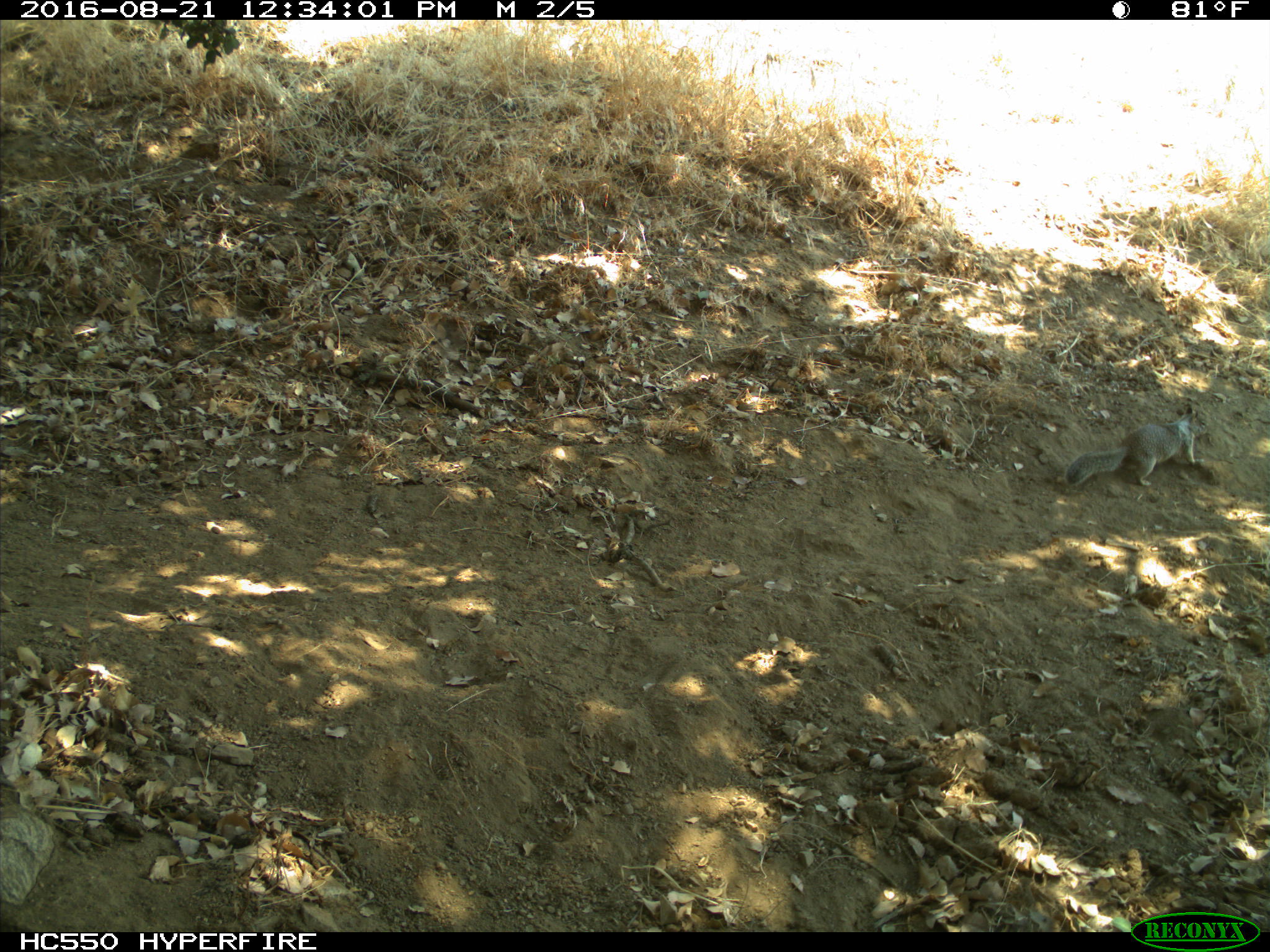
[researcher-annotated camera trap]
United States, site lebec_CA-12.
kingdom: Animalia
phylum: Chordata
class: Mammalia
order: Rodentia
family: Sciuridae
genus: Otospermophilus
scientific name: Otospermophilus beecheyi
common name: california ground squirrel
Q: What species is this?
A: Otospermophilus beecheyi (california ground squirrel).